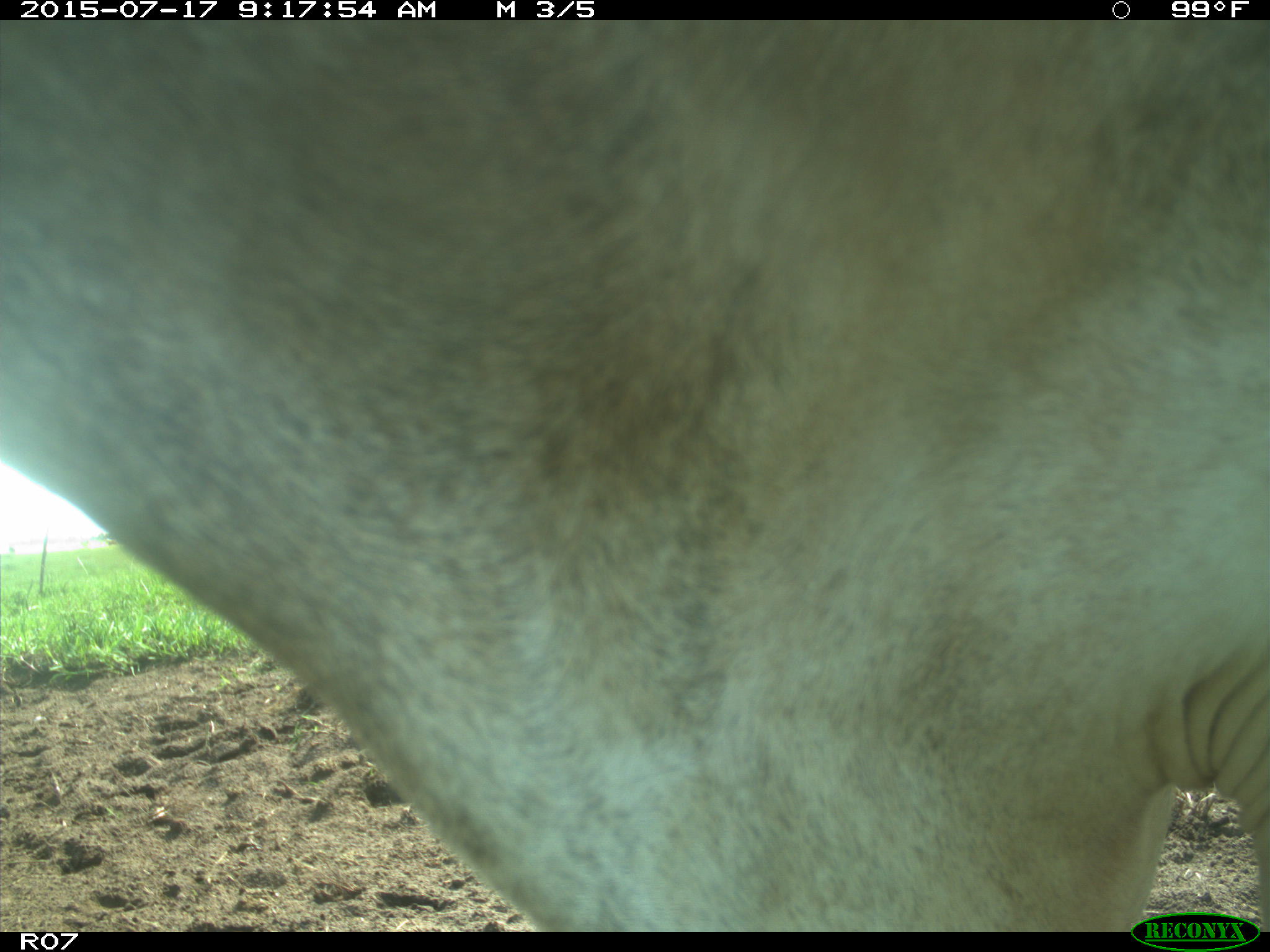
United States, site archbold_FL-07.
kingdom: Animalia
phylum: Chordata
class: Mammalia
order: Artiodactyla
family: Bovidae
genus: Bos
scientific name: Bos taurus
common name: domestic cow